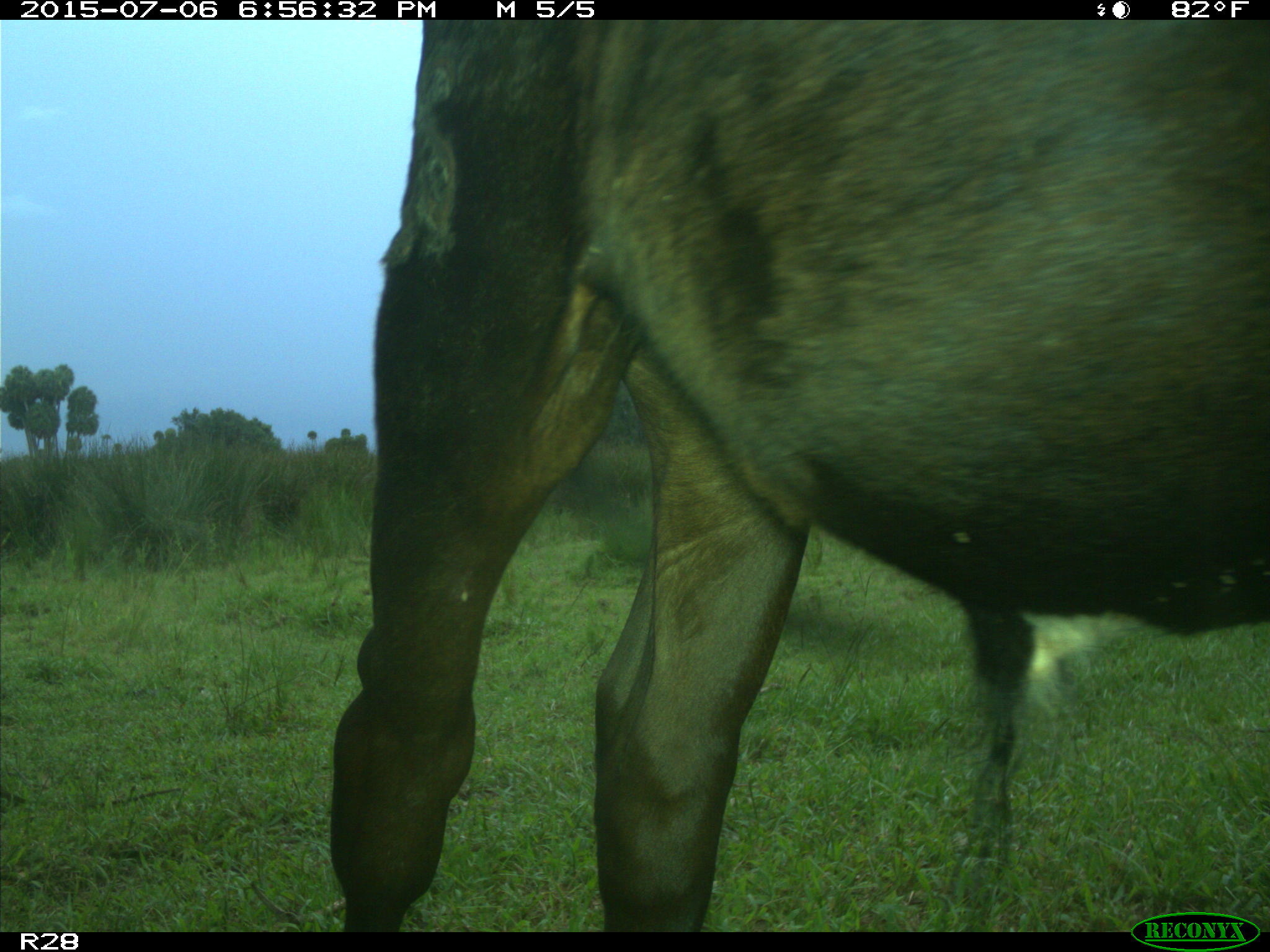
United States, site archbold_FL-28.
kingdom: Animalia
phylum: Chordata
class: Mammalia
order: Artiodactyla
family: Bovidae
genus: Bos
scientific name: Bos taurus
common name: domestic cow